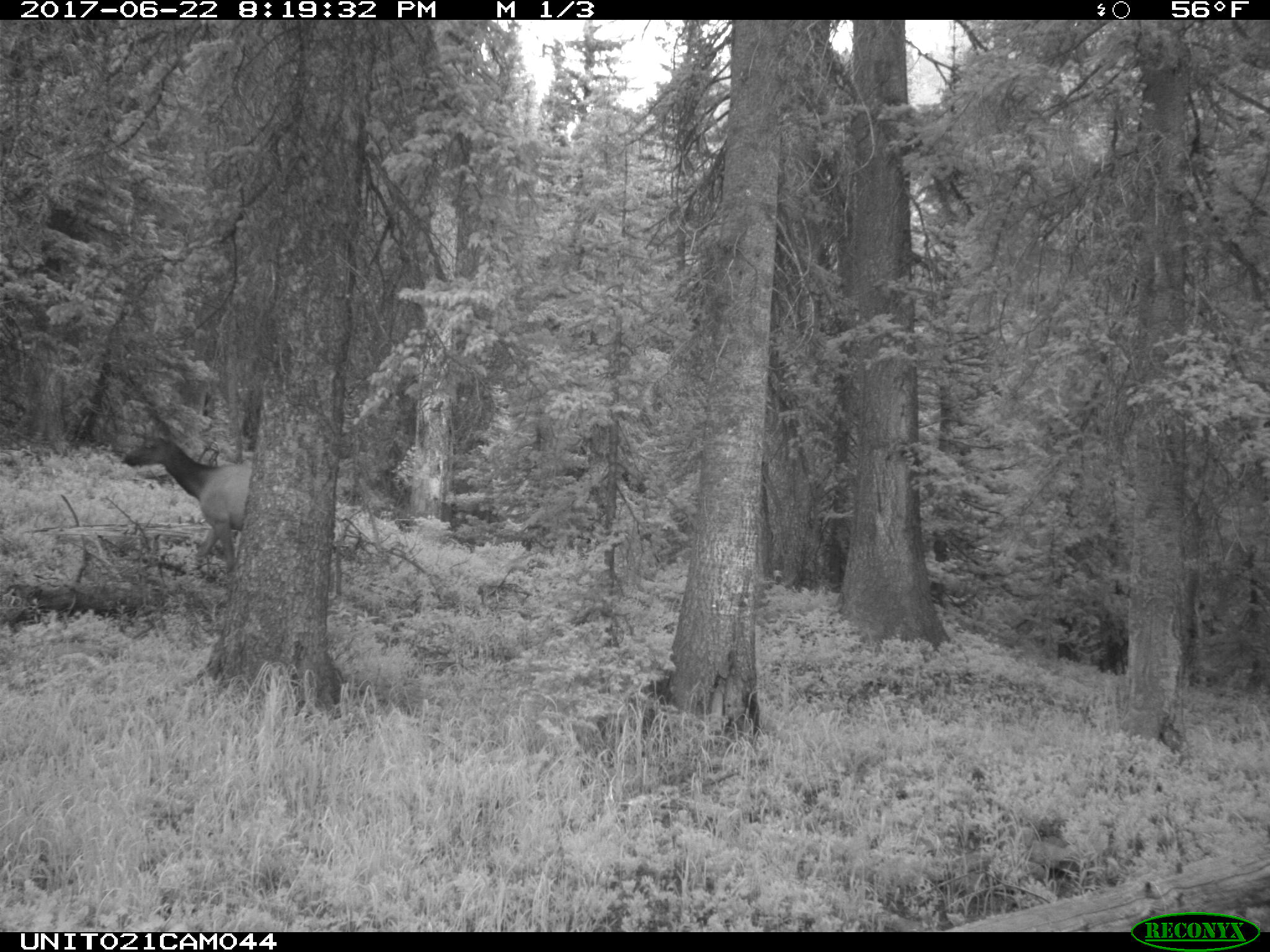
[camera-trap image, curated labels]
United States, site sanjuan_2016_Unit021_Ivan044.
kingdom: Animalia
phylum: Chordata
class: Mammalia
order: Artiodactyla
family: Cervidae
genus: Cervus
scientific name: Cervus elaphus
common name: red deer